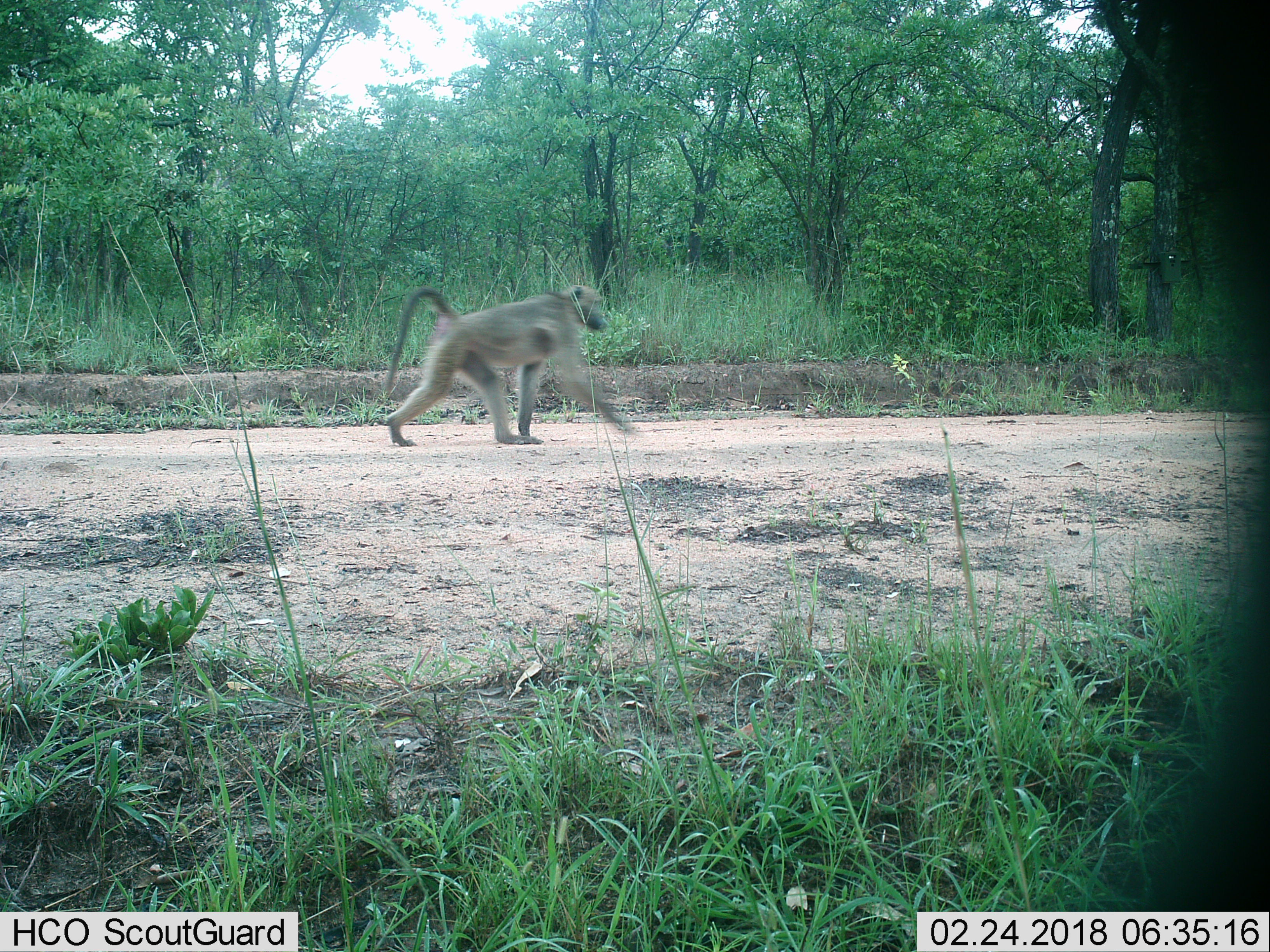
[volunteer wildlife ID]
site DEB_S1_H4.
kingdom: Animalia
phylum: Chordata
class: Mammalia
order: Primates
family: Cercopithecidae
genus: Papio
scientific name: Papio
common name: baboon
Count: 1.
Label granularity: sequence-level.